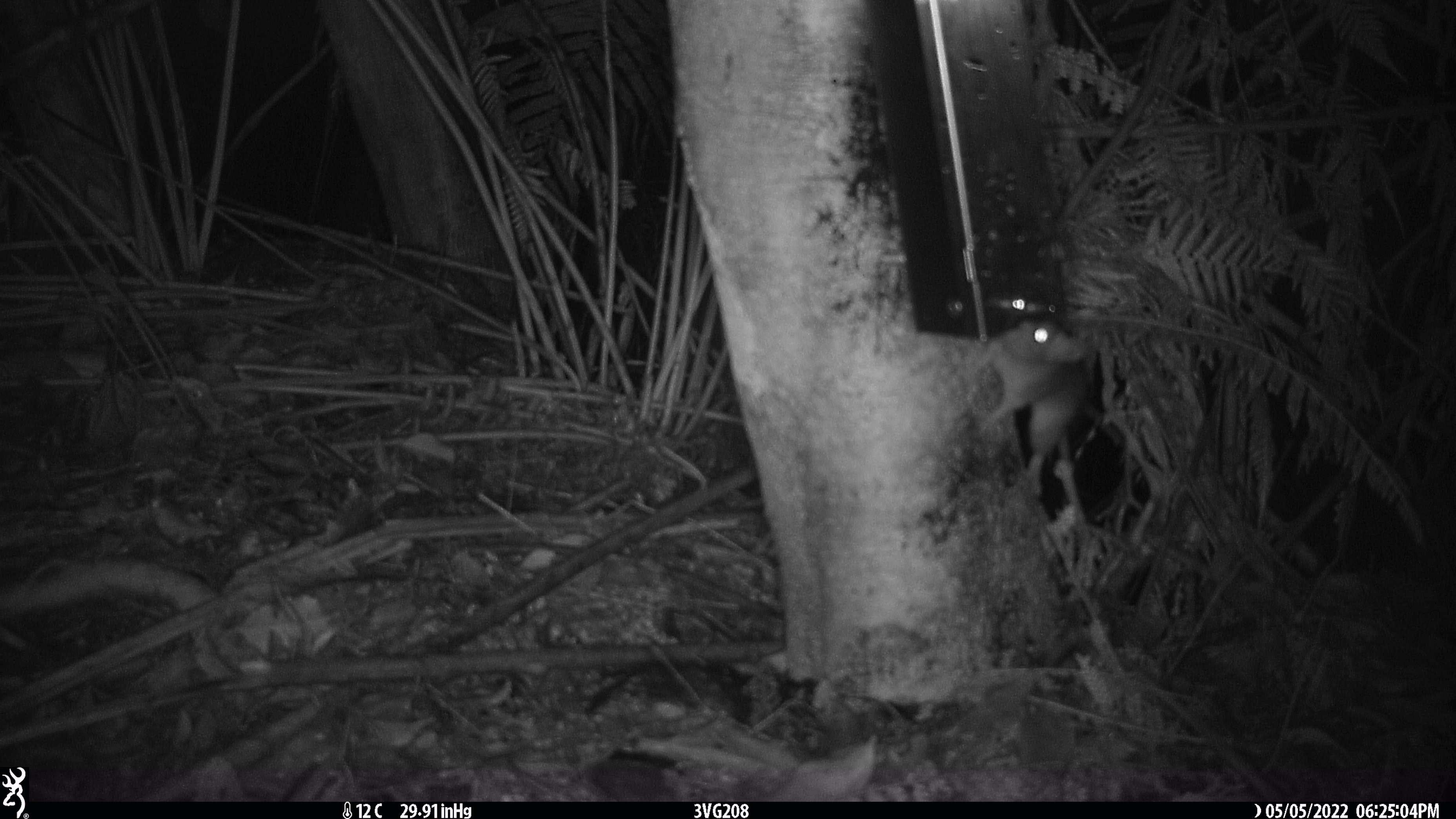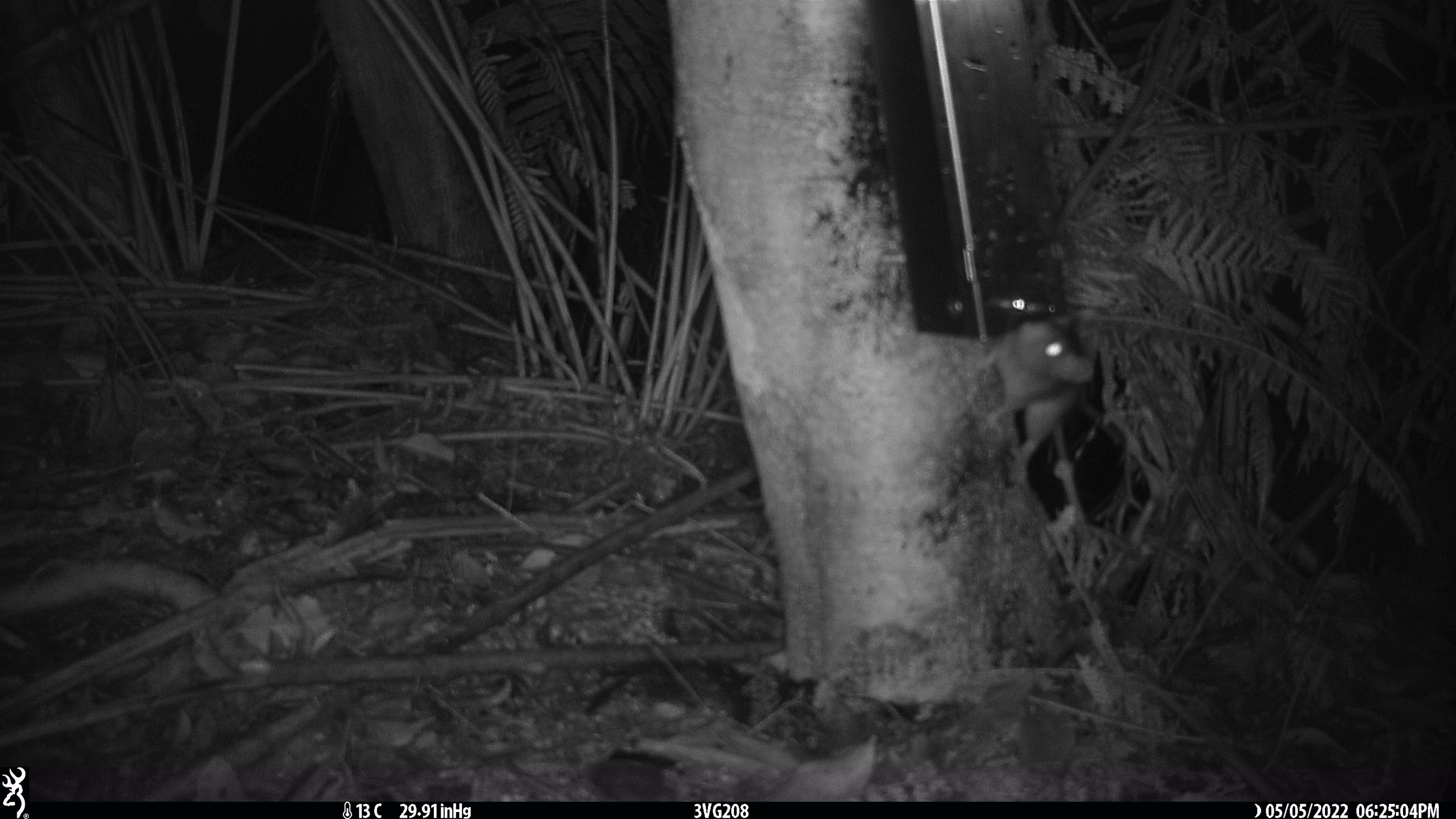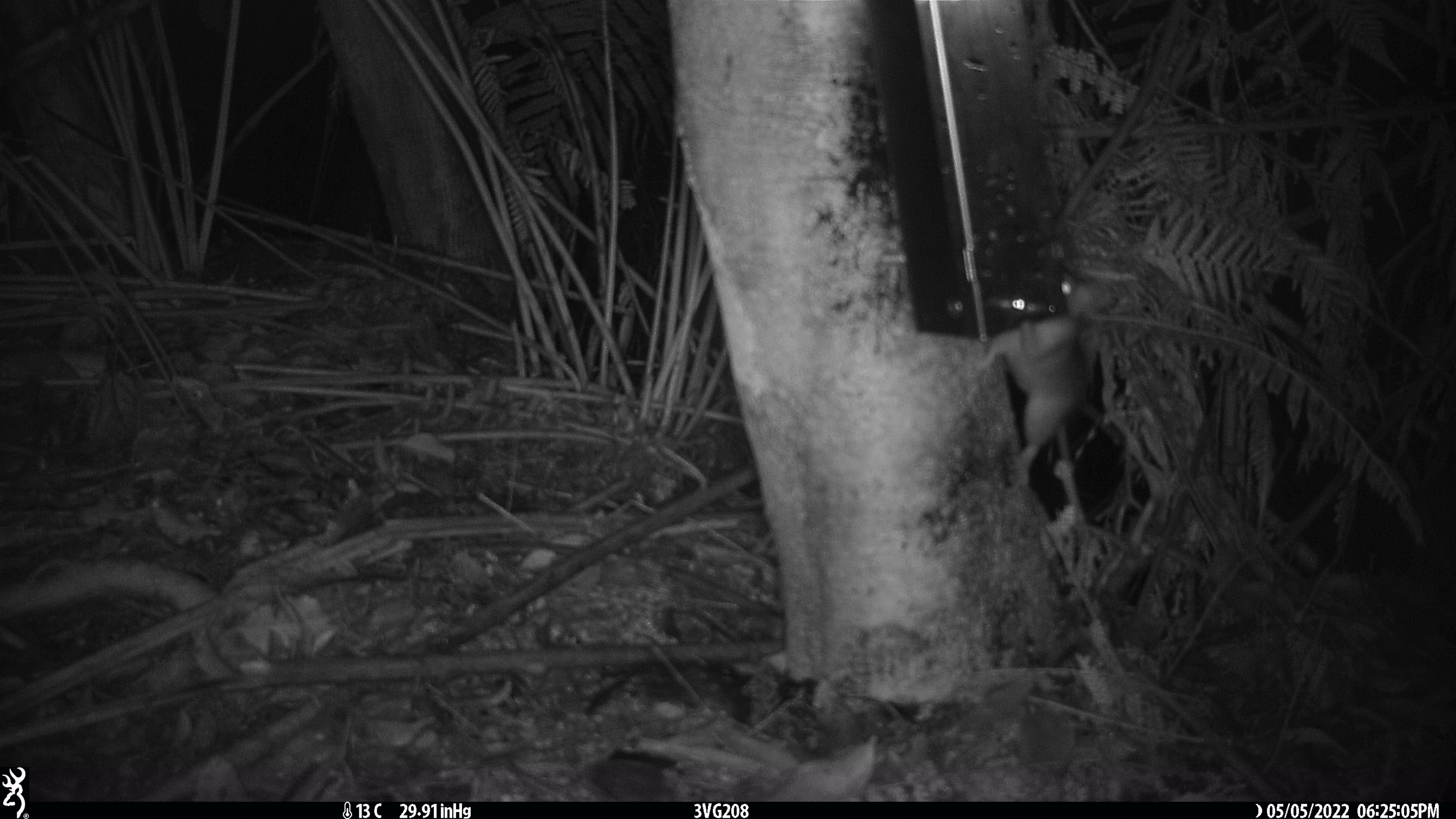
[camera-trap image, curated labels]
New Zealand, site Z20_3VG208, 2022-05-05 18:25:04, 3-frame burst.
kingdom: Animalia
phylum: Chordata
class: Mammalia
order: Rodentia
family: Muridae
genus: Rattus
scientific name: Rattus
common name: rat